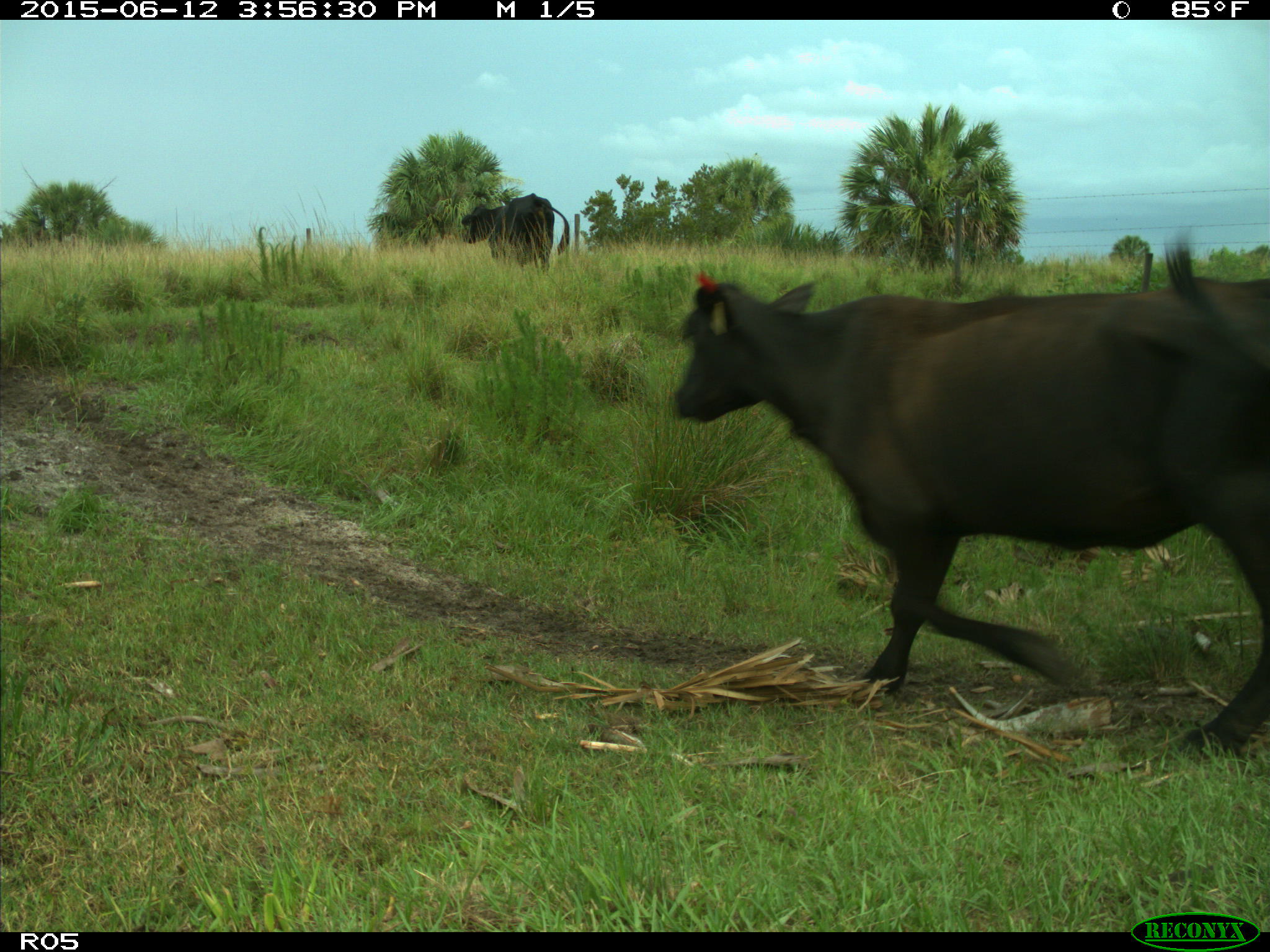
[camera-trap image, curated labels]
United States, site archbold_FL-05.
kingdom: Animalia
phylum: Chordata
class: Mammalia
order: Artiodactyla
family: Bovidae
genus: Bos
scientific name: Bos taurus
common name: domestic cow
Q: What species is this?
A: Bos taurus (domestic cow).